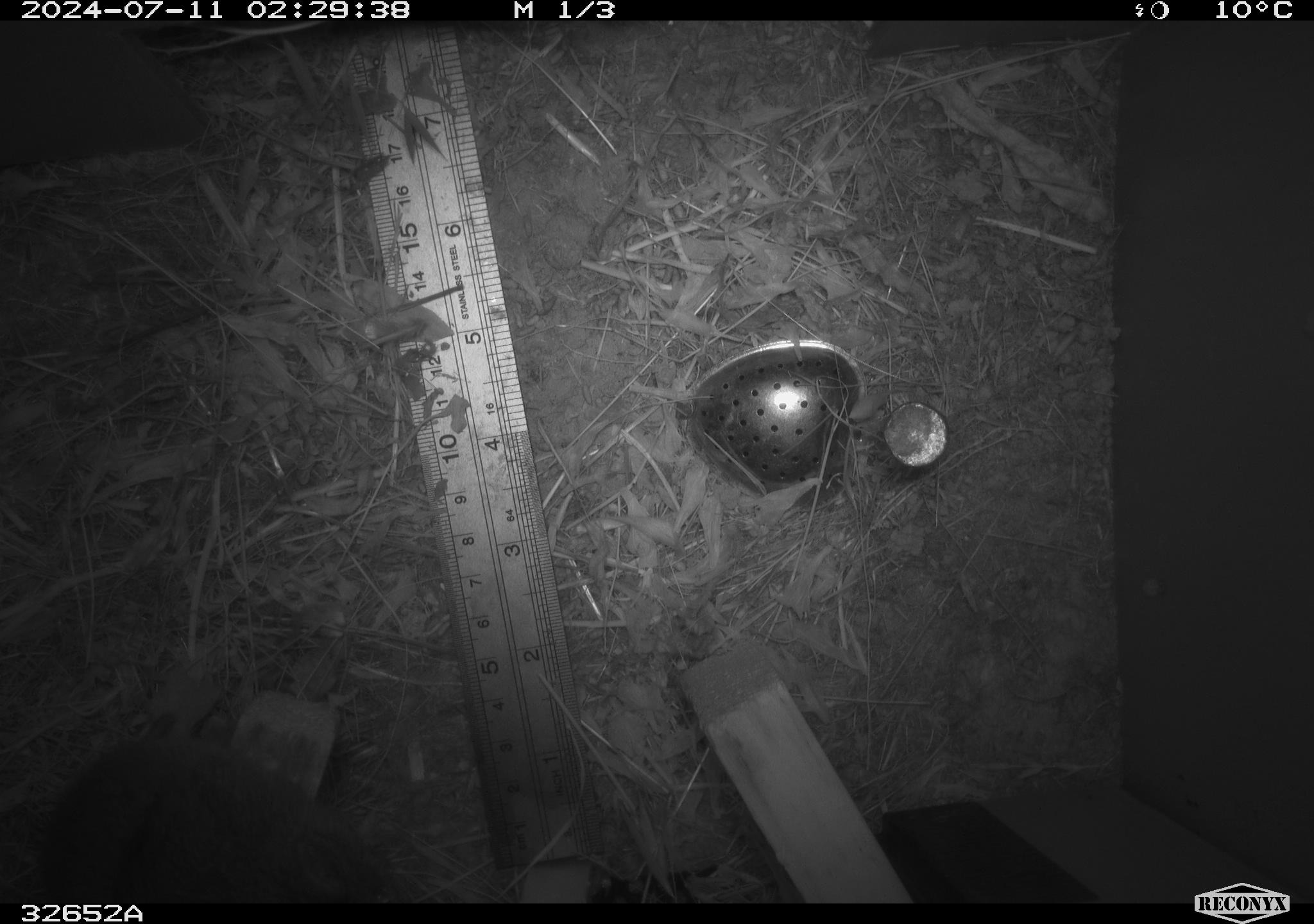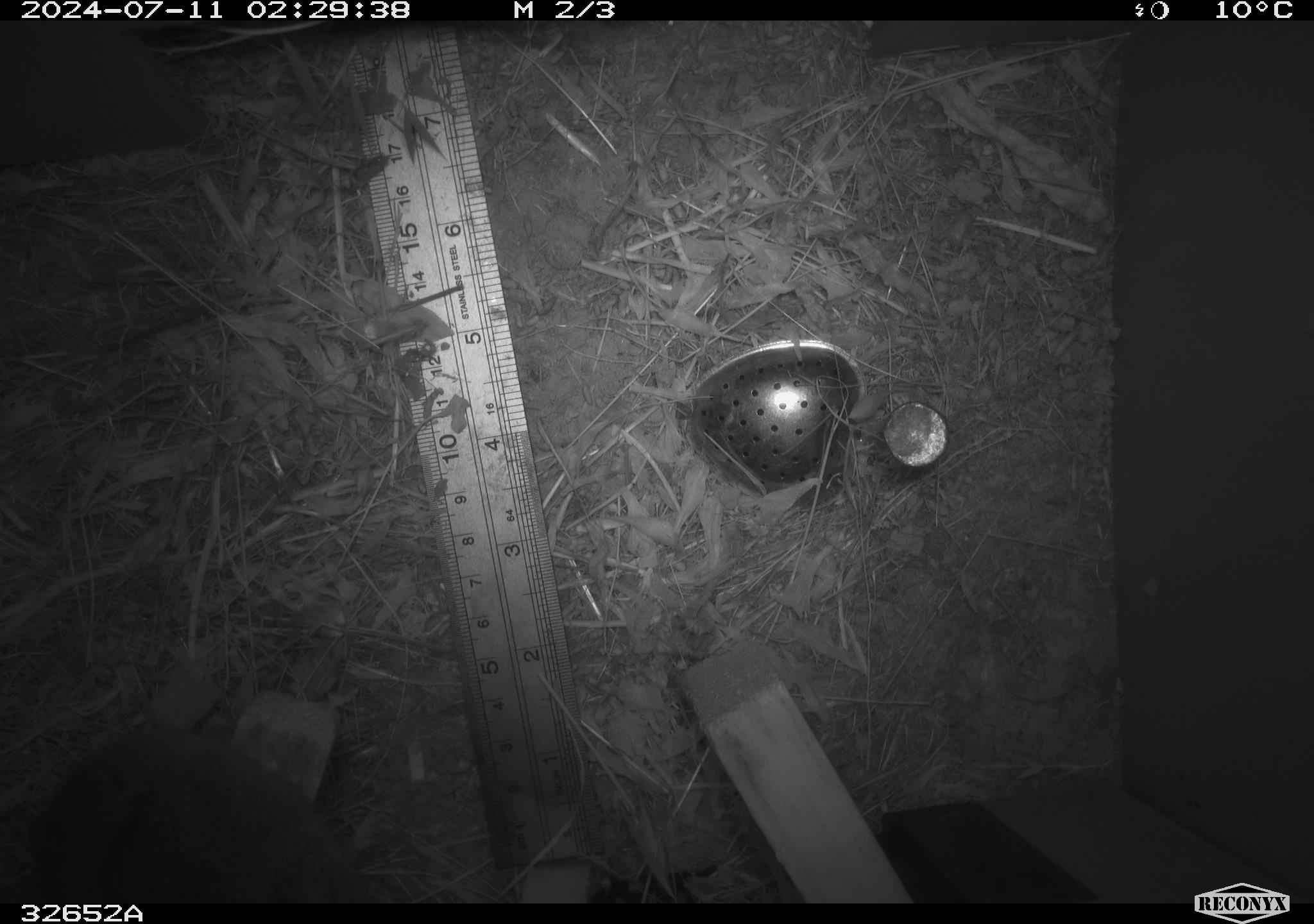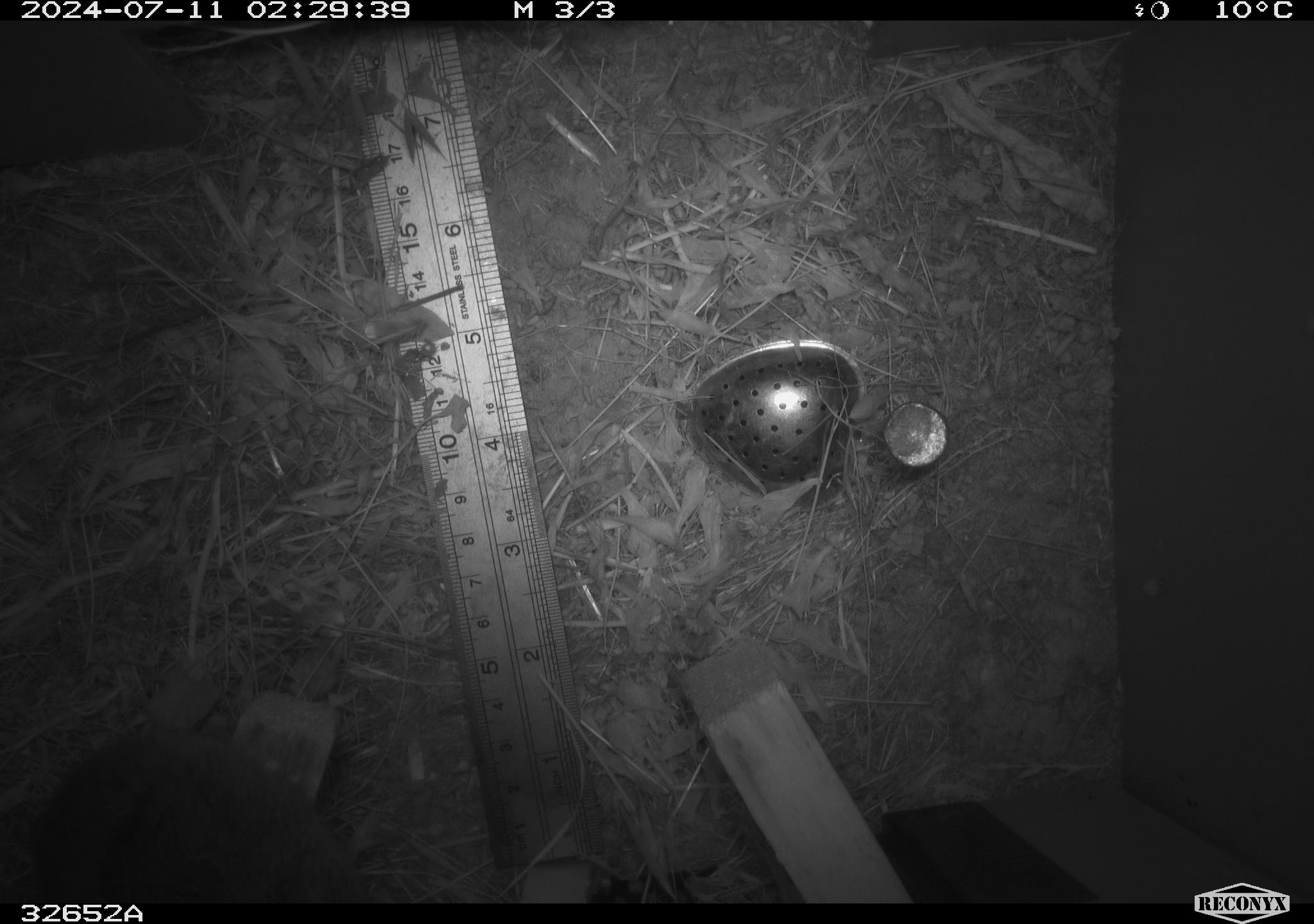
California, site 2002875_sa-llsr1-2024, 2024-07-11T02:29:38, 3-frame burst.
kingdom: Animalia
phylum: Chordata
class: Mammalia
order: Rodentia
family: Cricetidae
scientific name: Arvicolinae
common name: voles, lemmings, and muskrats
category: arvicolinae subfamily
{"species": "arvicolinae subfamily (voles, lemmings, and muskrats) (Arvicolinae)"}